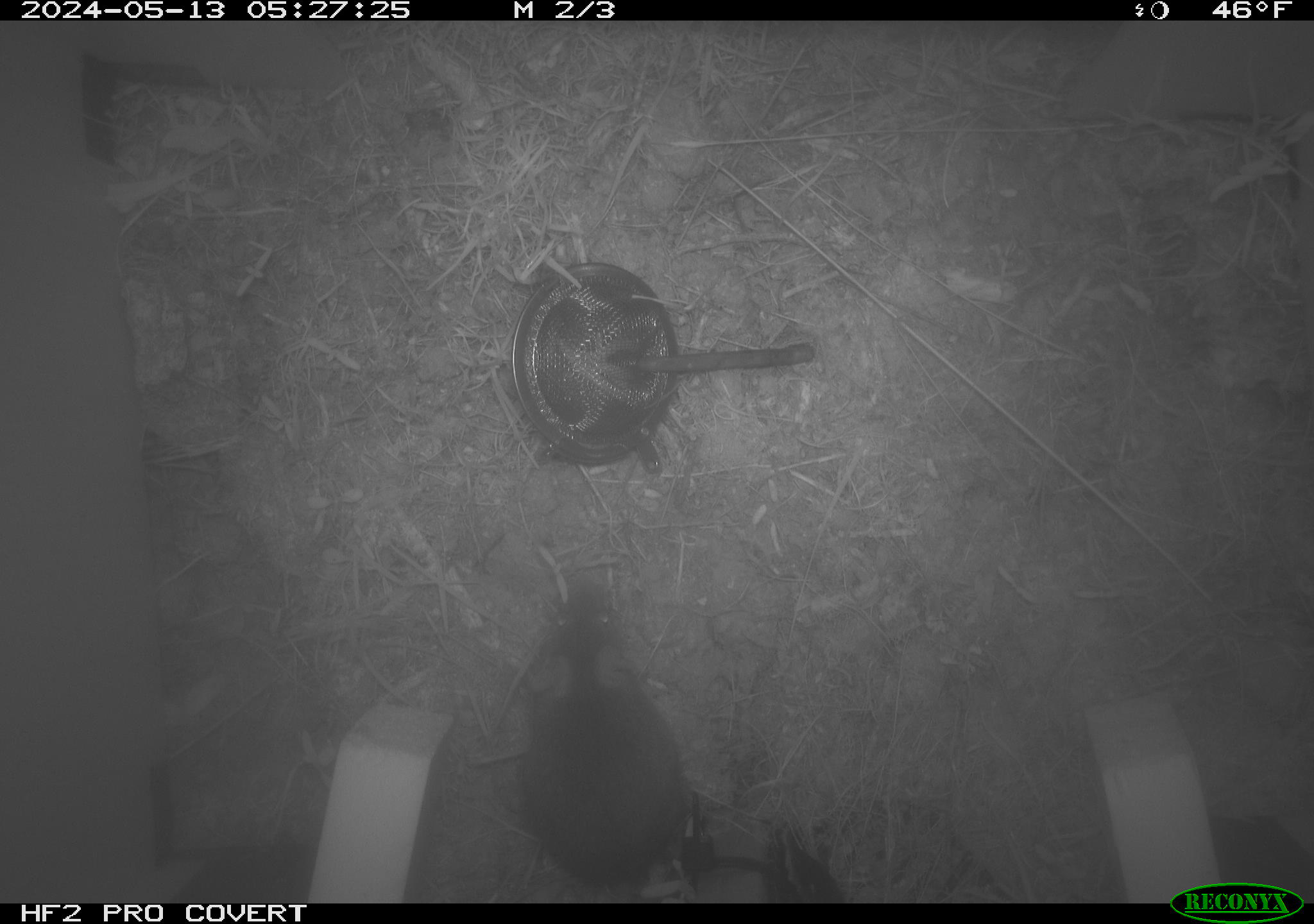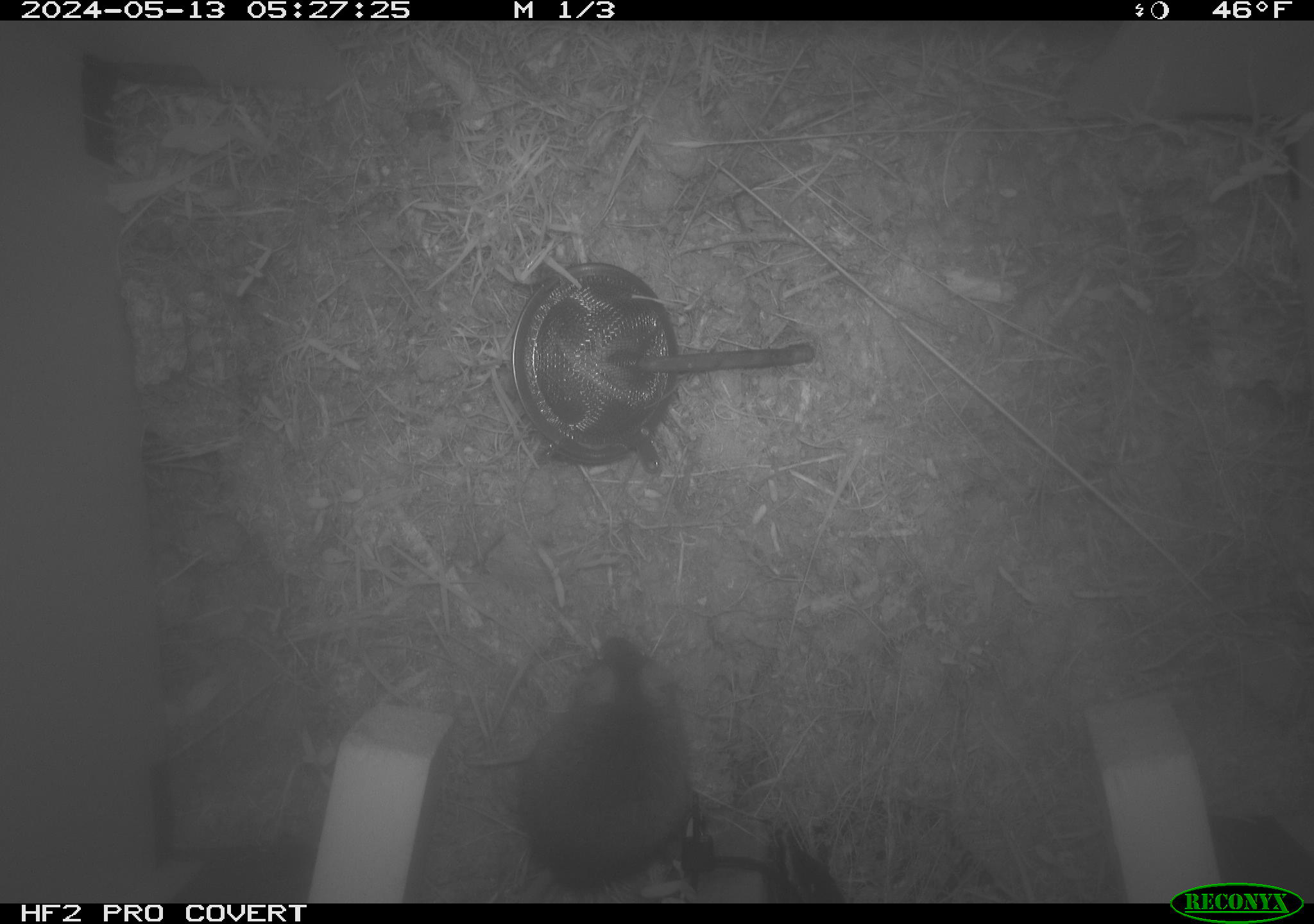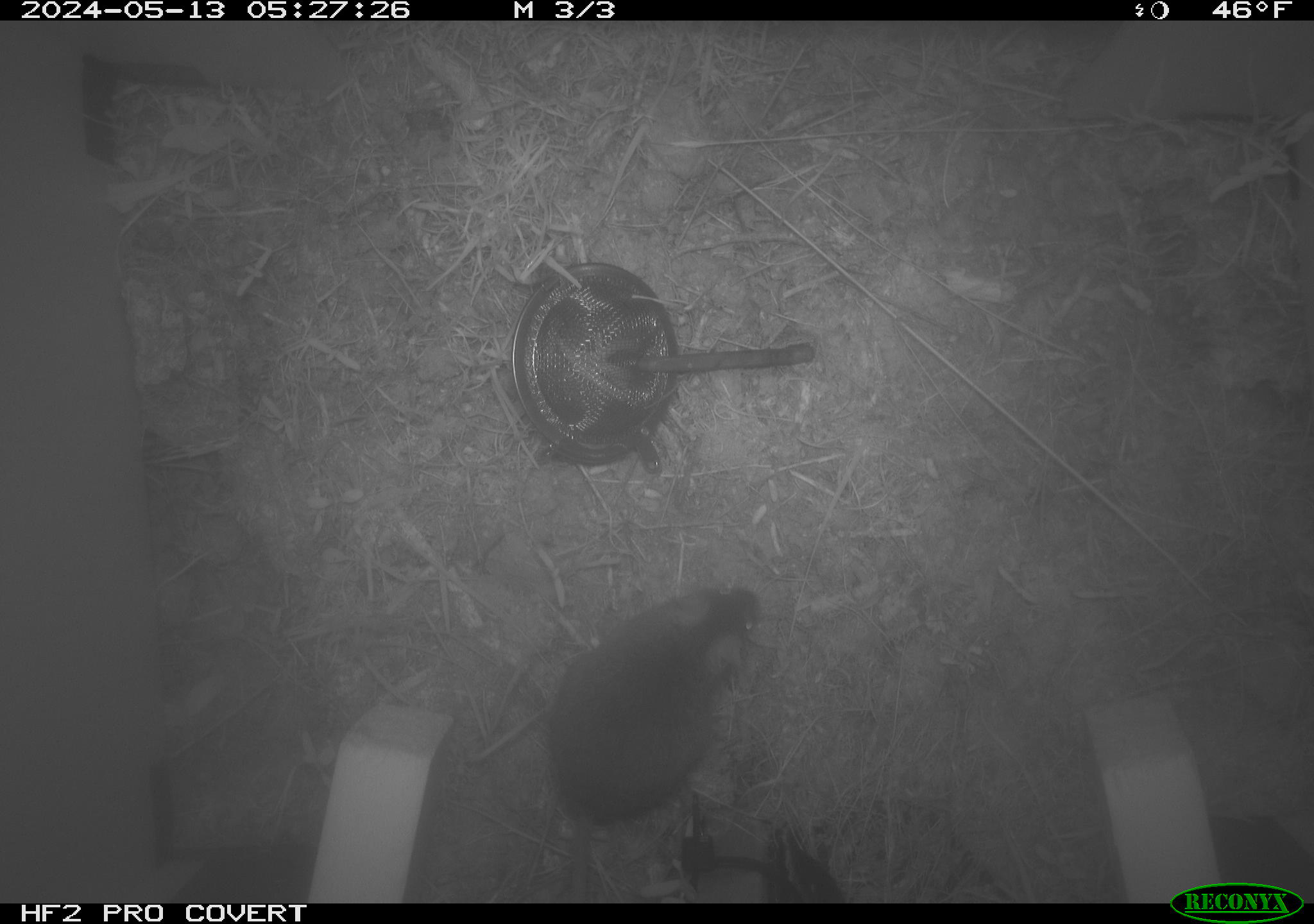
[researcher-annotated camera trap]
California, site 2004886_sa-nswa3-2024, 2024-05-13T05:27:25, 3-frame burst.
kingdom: Animalia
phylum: Chordata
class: Mammalia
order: Rodentia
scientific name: Rodentia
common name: rodent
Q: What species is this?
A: Rodent (Rodentia).